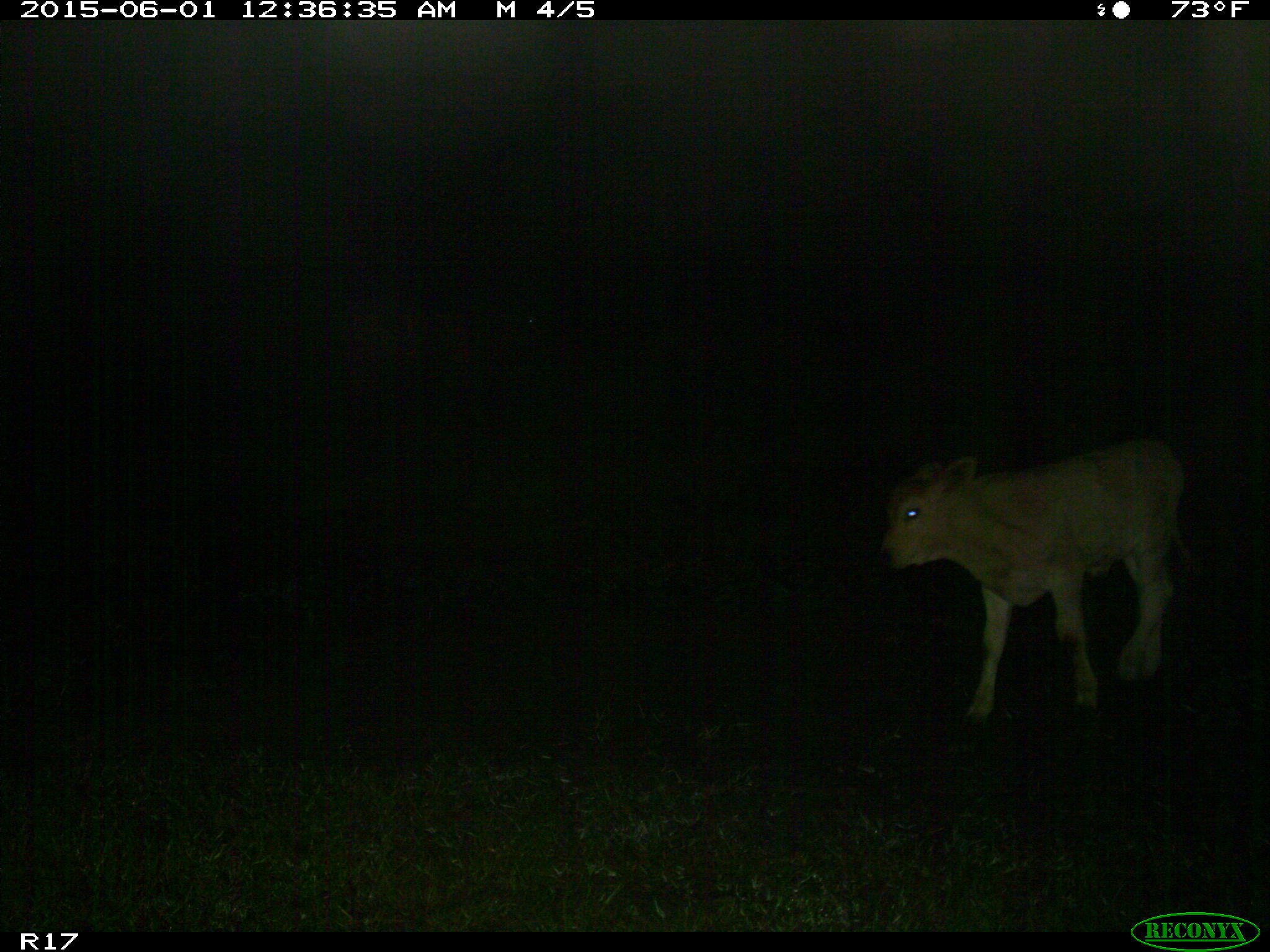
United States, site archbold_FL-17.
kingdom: Animalia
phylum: Chordata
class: Mammalia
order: Artiodactyla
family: Bovidae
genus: Bos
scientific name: Bos taurus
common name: domestic cow